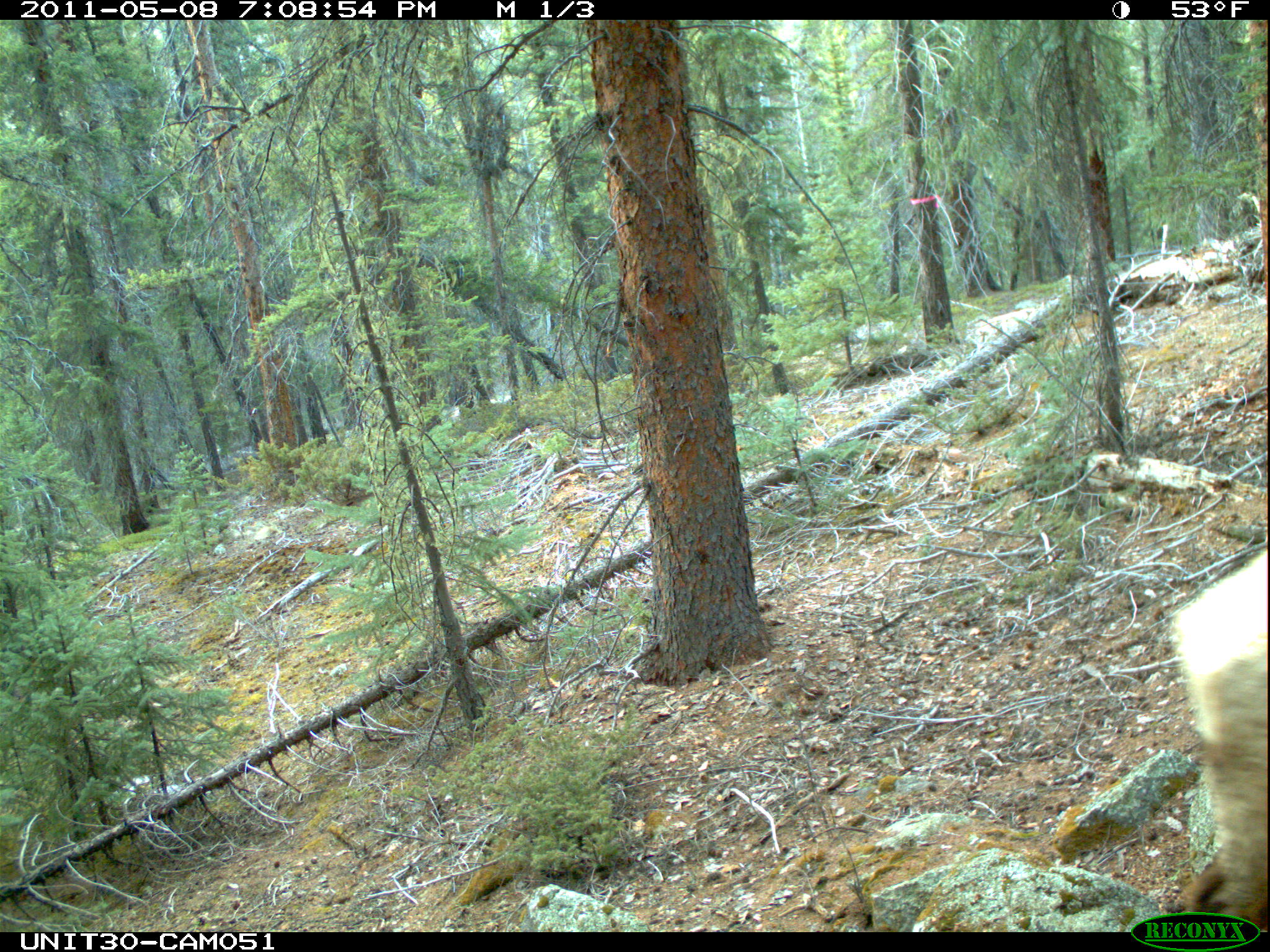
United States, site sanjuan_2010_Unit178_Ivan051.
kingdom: Animalia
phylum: Chordata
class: Mammalia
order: Artiodactyla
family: Cervidae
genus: Cervus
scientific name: Cervus elaphus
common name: red deer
Cervus elaphus (red deer).